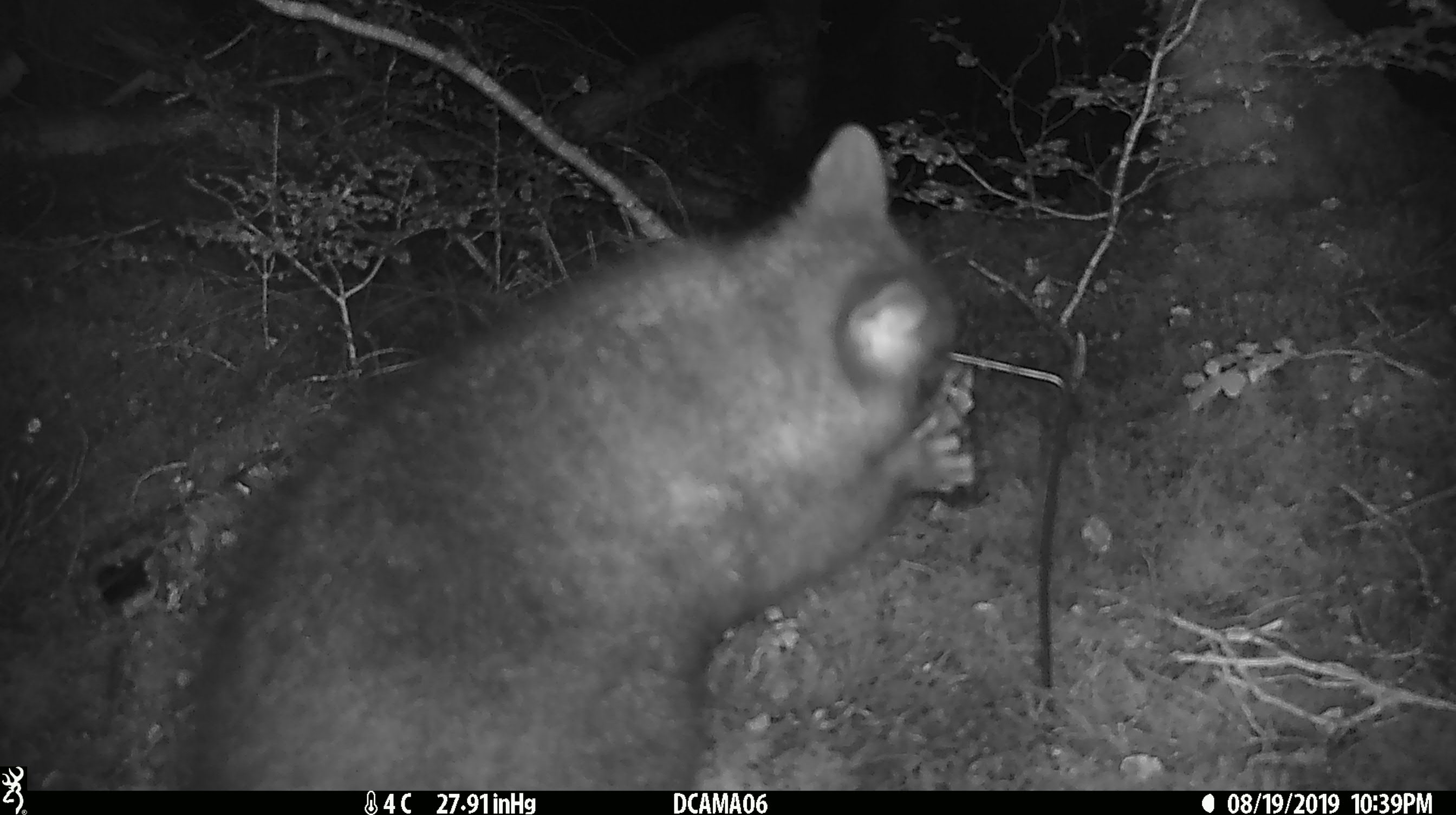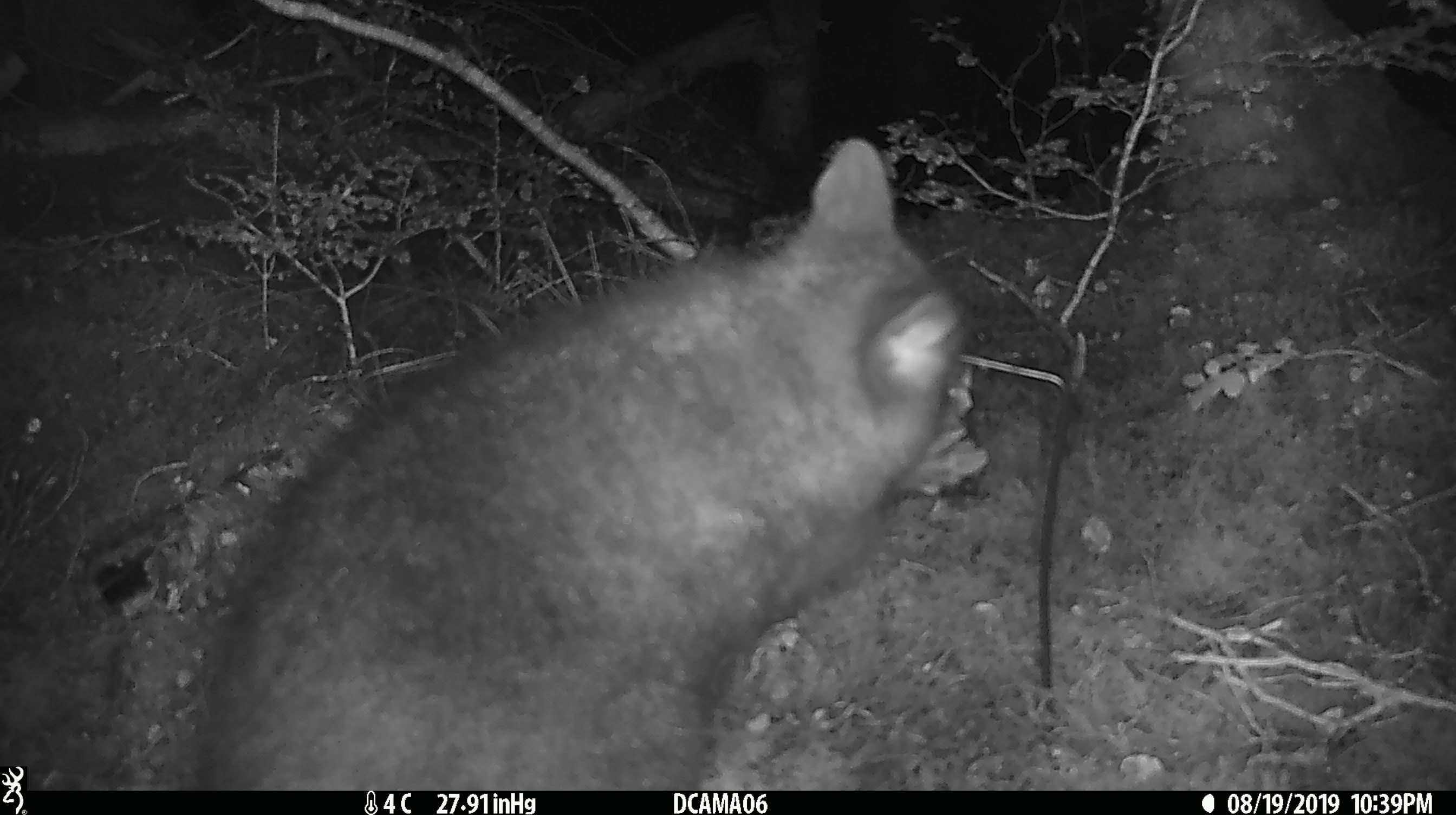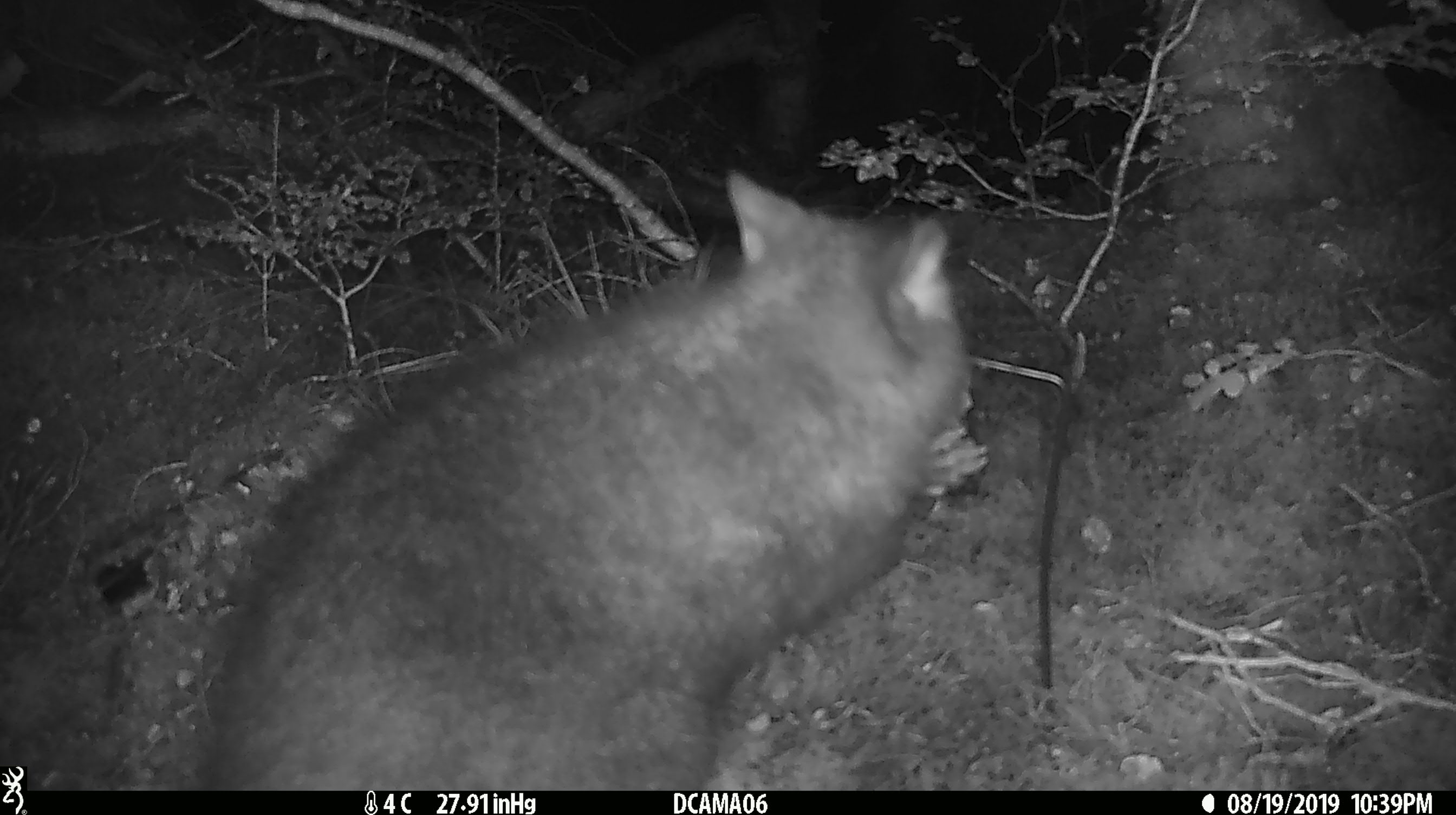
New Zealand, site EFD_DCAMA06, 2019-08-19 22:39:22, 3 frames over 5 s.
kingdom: Animalia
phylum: Chordata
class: Mammalia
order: Diprotodontia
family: Phalangeridae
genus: Trichosurus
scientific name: Trichosurus vulpecula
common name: common brushtail possum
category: possum